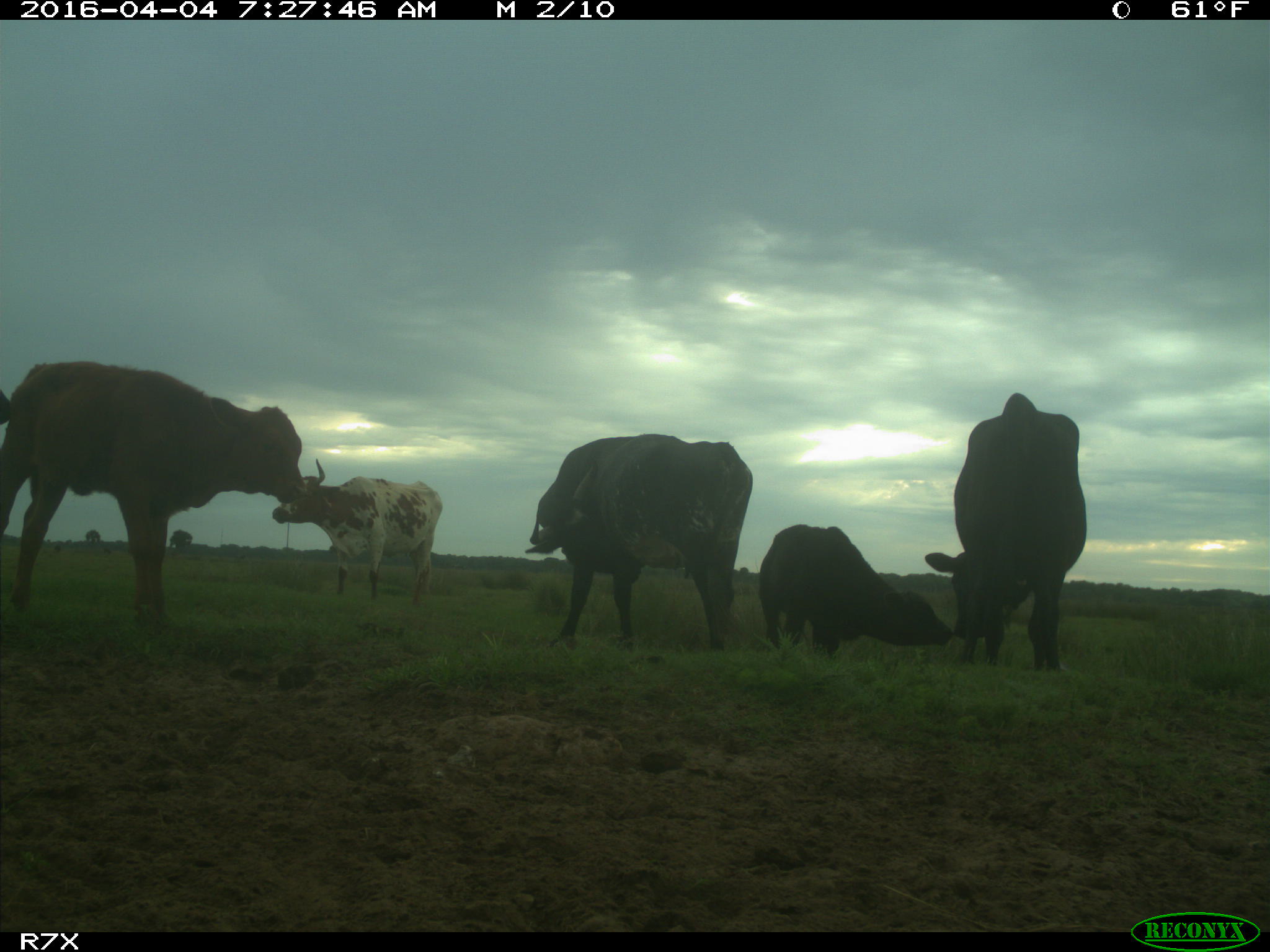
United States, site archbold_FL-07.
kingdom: Animalia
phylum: Chordata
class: Mammalia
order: Artiodactyla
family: Bovidae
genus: Bos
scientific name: Bos taurus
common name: domestic cow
Bos taurus (domestic cow).